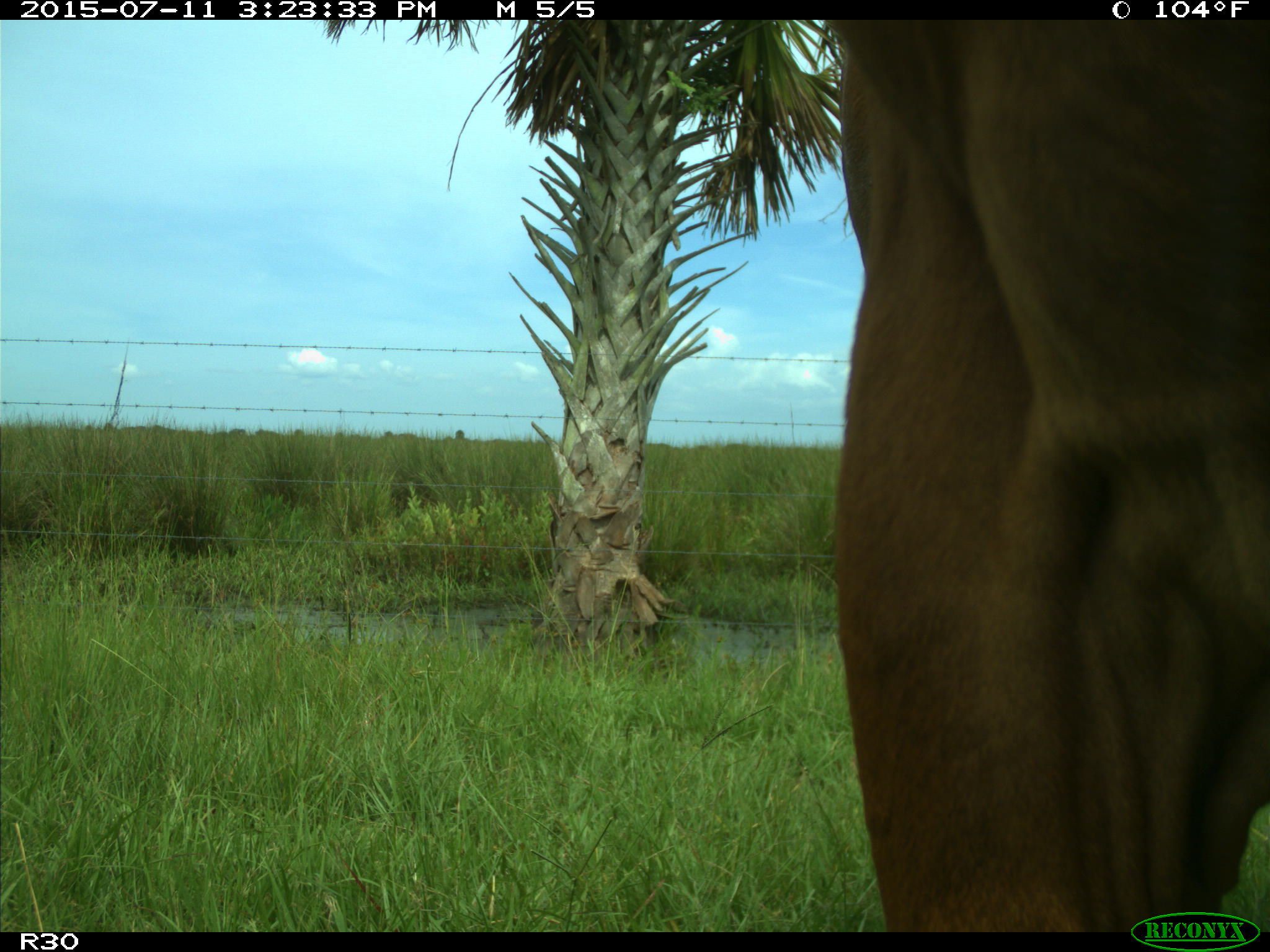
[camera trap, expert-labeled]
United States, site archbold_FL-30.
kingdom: Animalia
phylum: Chordata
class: Mammalia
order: Artiodactyla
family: Bovidae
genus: Bos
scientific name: Bos taurus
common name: domestic cow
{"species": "Bos taurus (domestic cow)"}